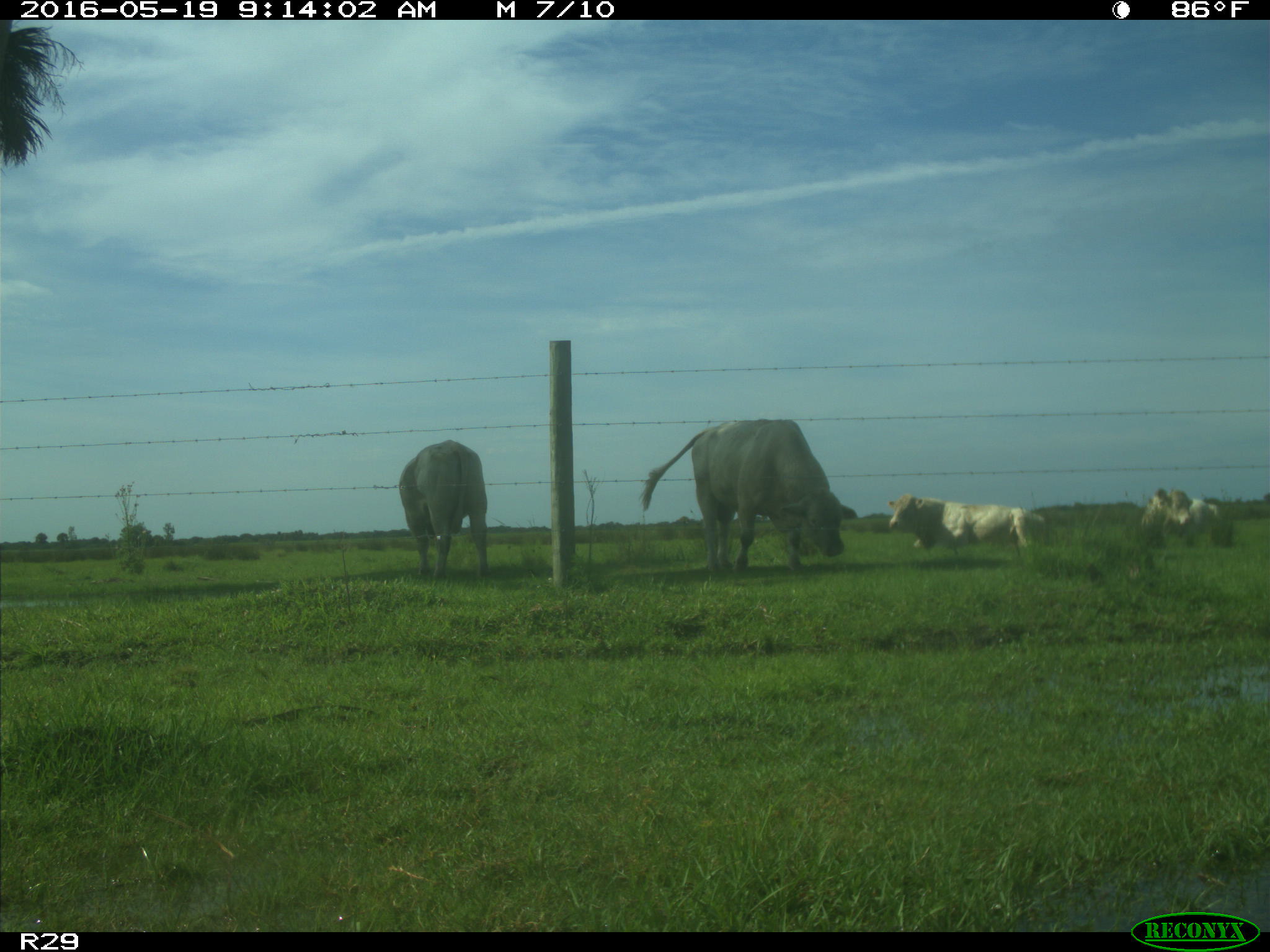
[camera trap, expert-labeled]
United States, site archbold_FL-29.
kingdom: Animalia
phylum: Chordata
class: Mammalia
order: Artiodactyla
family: Bovidae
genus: Bos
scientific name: Bos taurus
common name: domestic cow